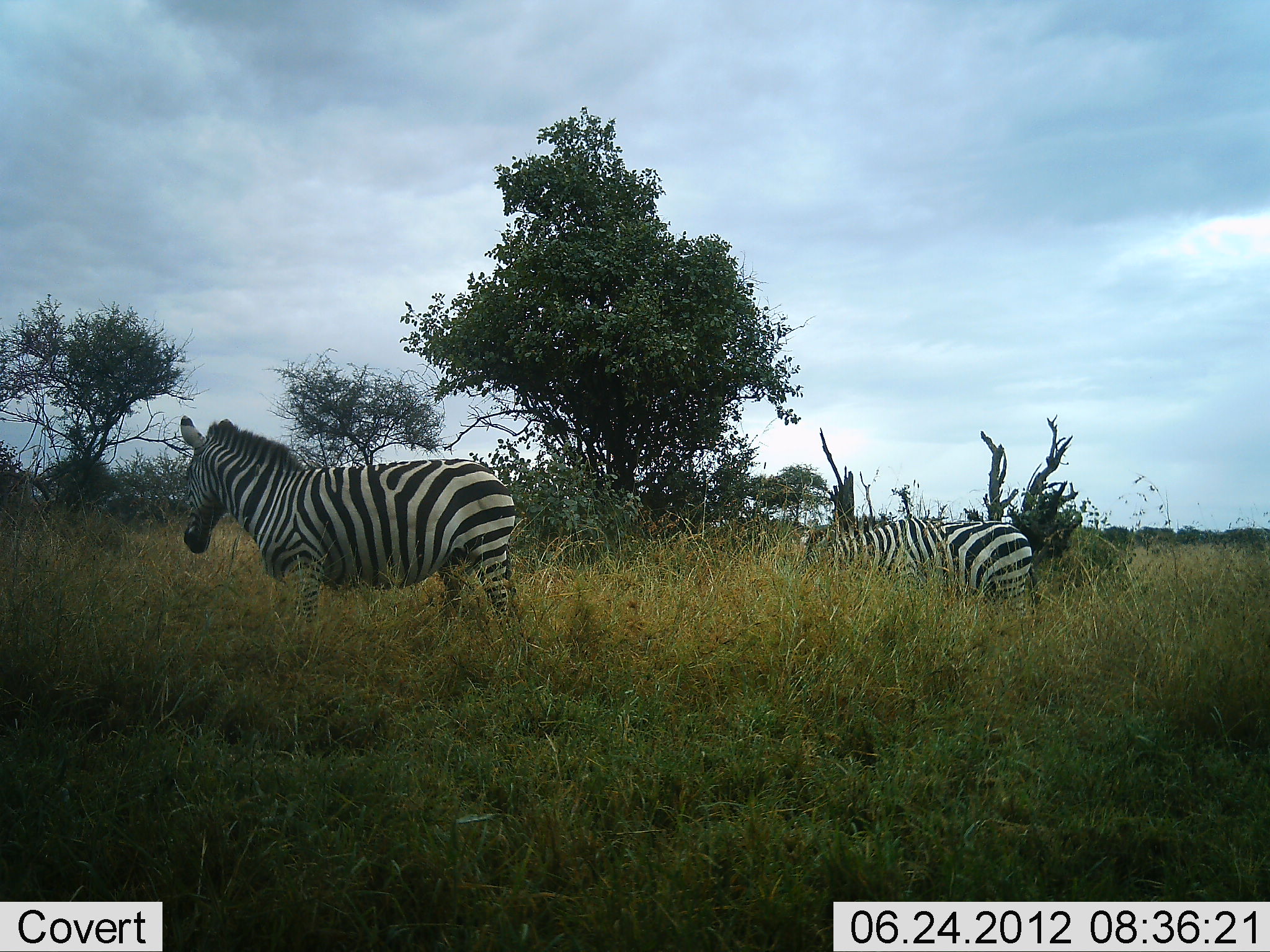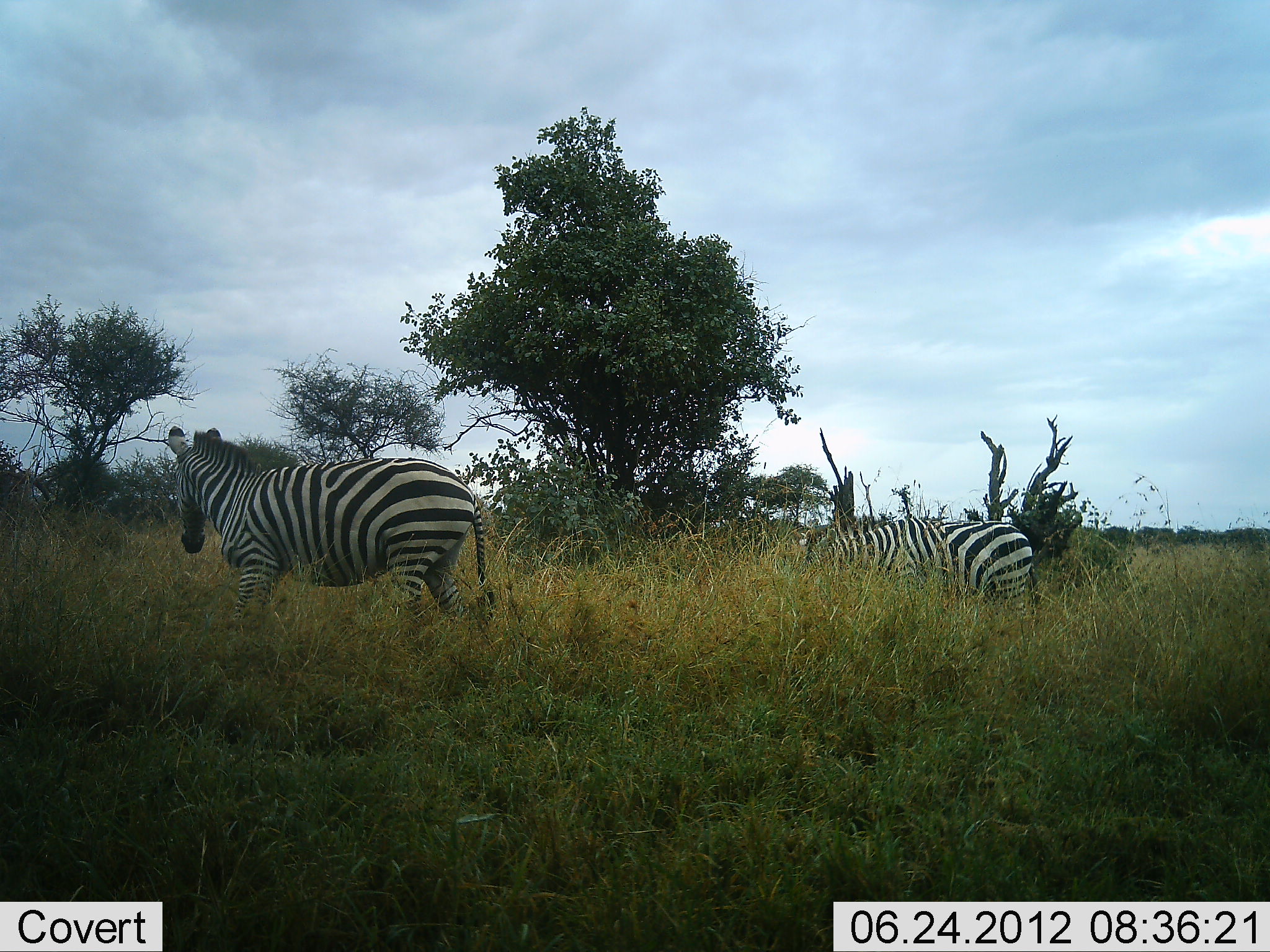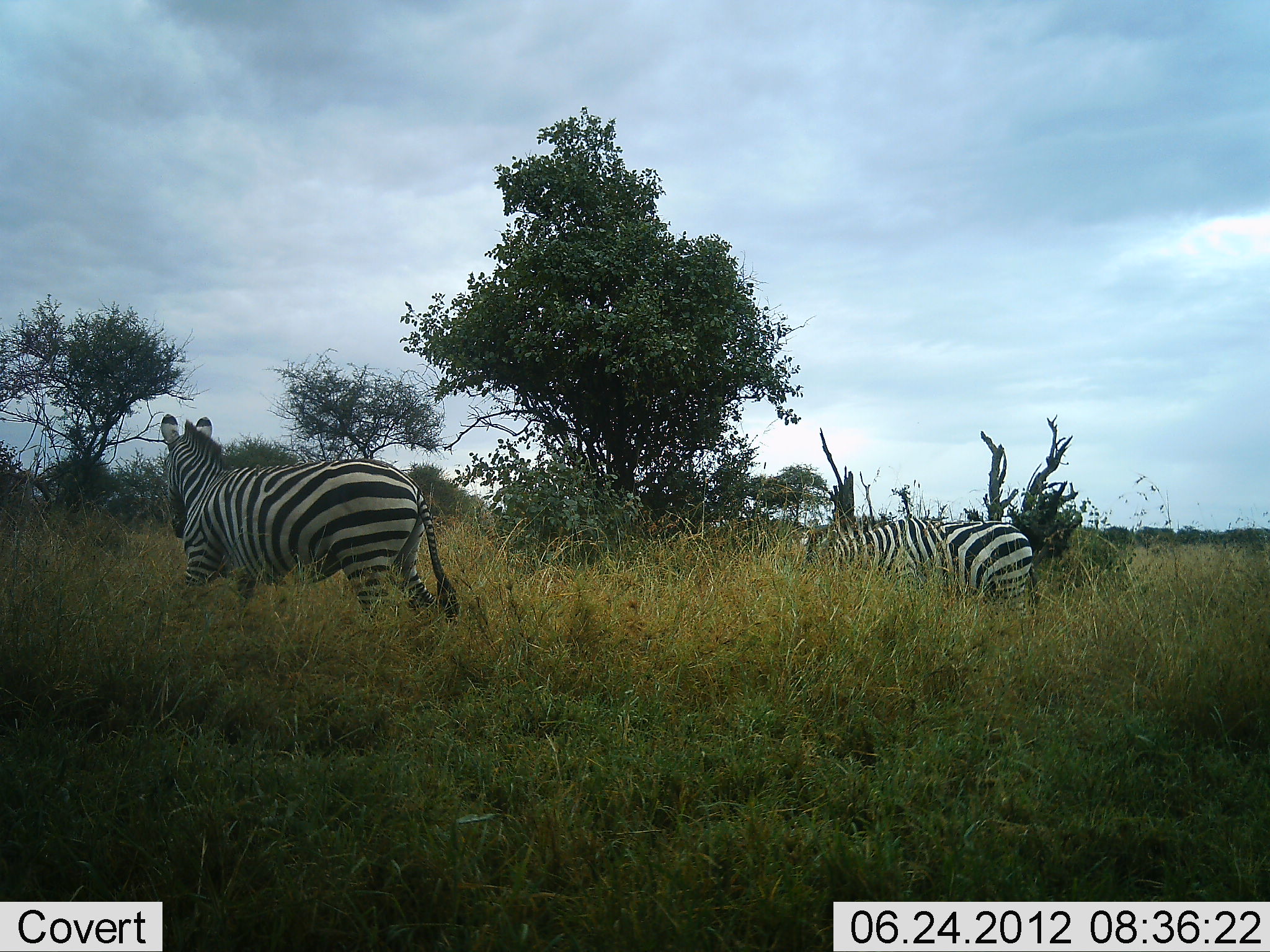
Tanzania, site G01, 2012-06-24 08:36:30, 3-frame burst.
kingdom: Animalia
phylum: Chordata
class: Mammalia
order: Perissodactyla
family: Equidae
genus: Equus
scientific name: Equus quagga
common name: plains zebra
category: zebra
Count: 2.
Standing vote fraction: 60%.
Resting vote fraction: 10%.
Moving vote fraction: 80%.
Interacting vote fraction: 0%.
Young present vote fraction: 0%.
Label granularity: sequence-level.